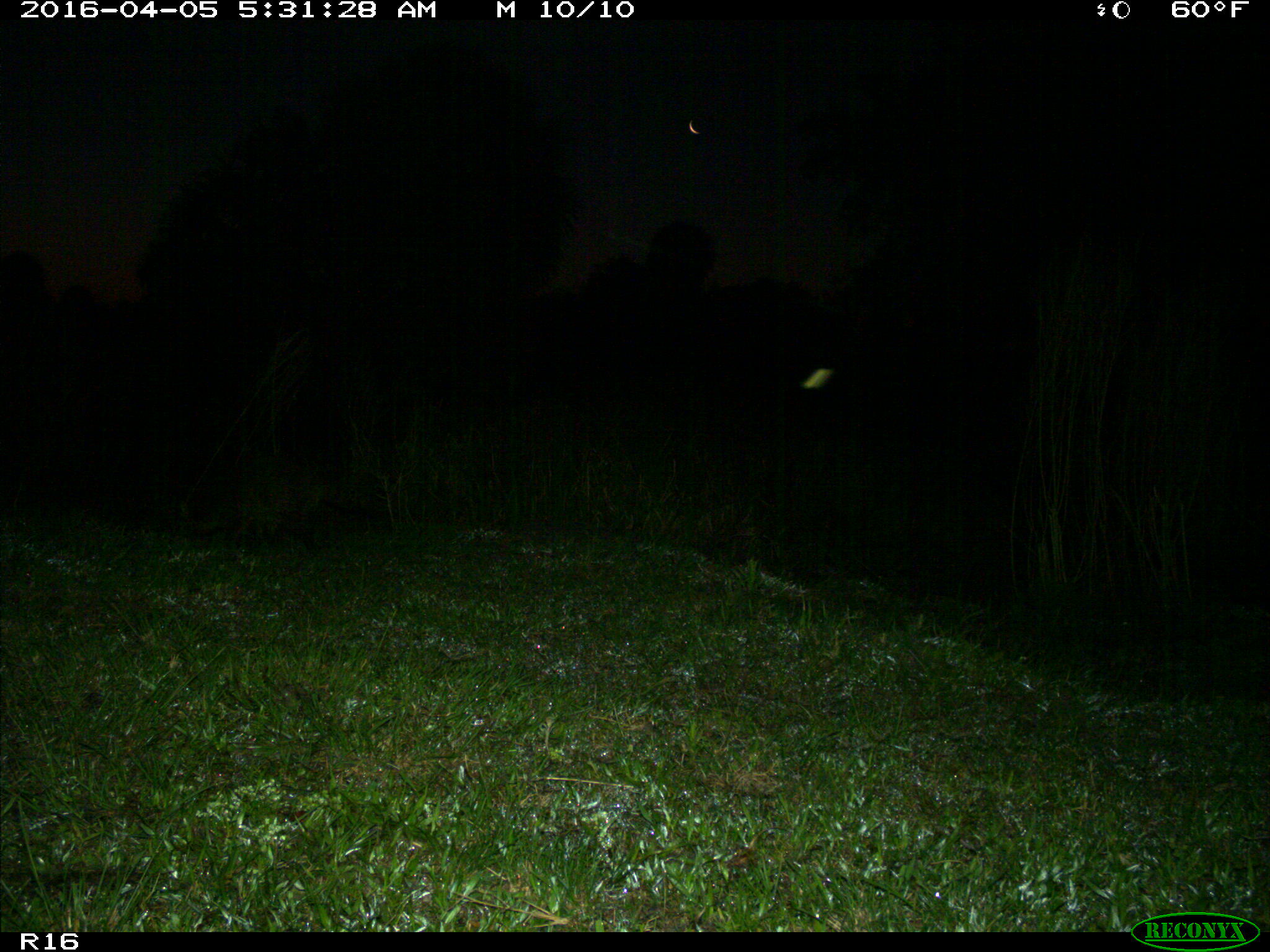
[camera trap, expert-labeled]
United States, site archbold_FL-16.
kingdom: Animalia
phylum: Chordata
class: Mammalia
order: Carnivora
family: Procyonidae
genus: Procyon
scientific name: Procyon lotor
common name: common raccoon